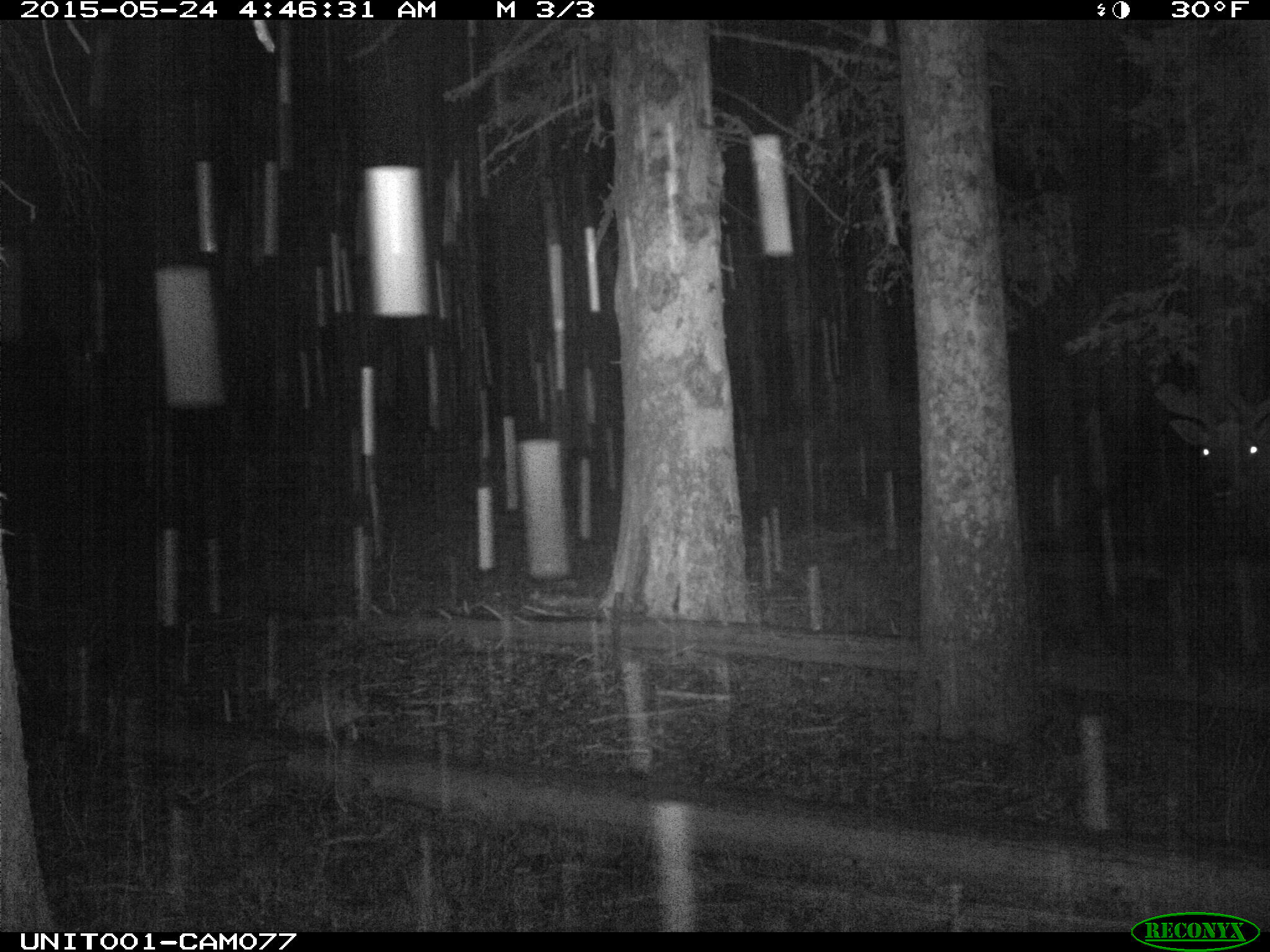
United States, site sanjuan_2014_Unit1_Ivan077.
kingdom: Animalia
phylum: Chordata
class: Mammalia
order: Artiodactyla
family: Cervidae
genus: Cervus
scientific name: Cervus elaphus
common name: red deer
Cervus elaphus (red deer).